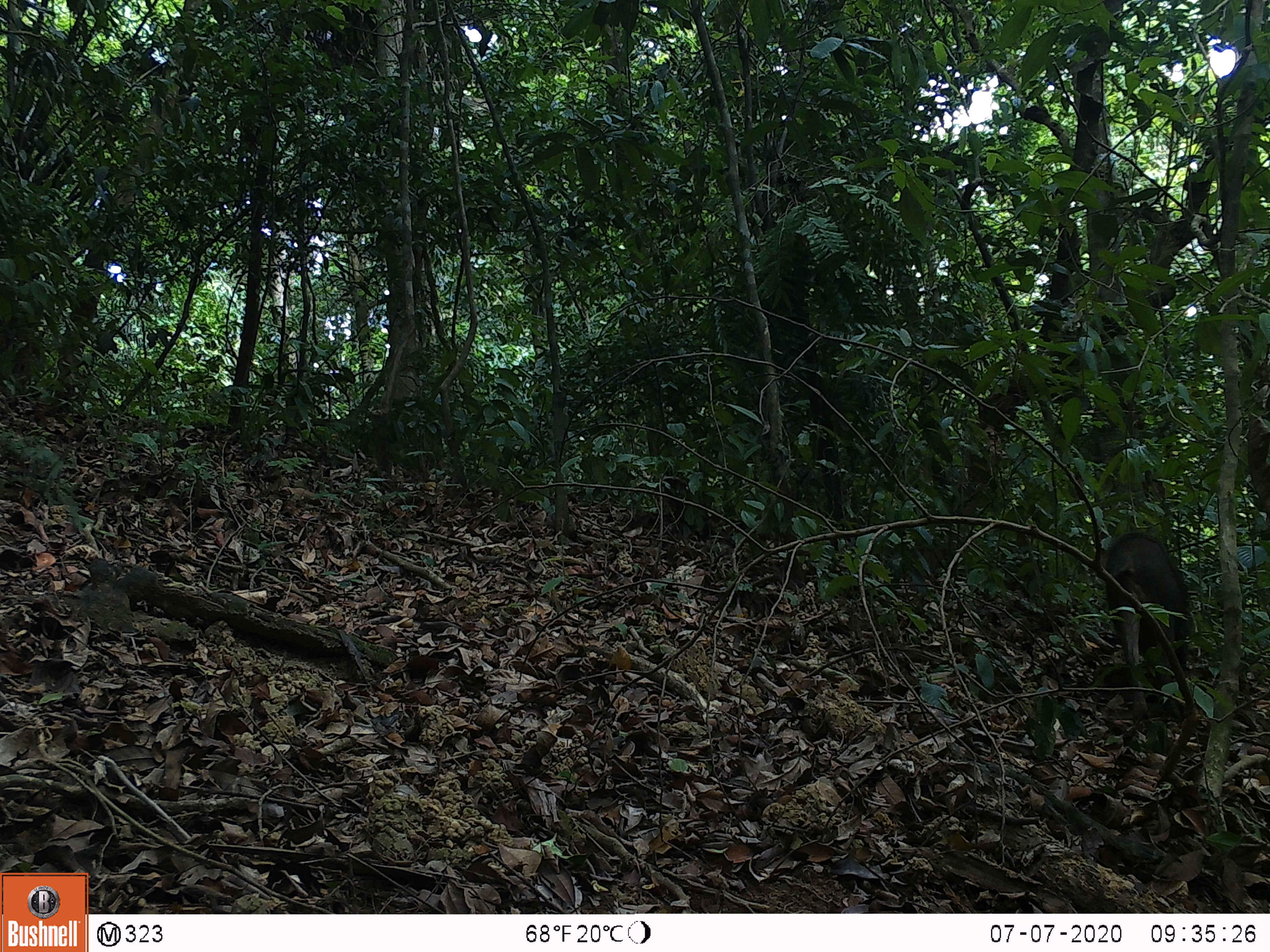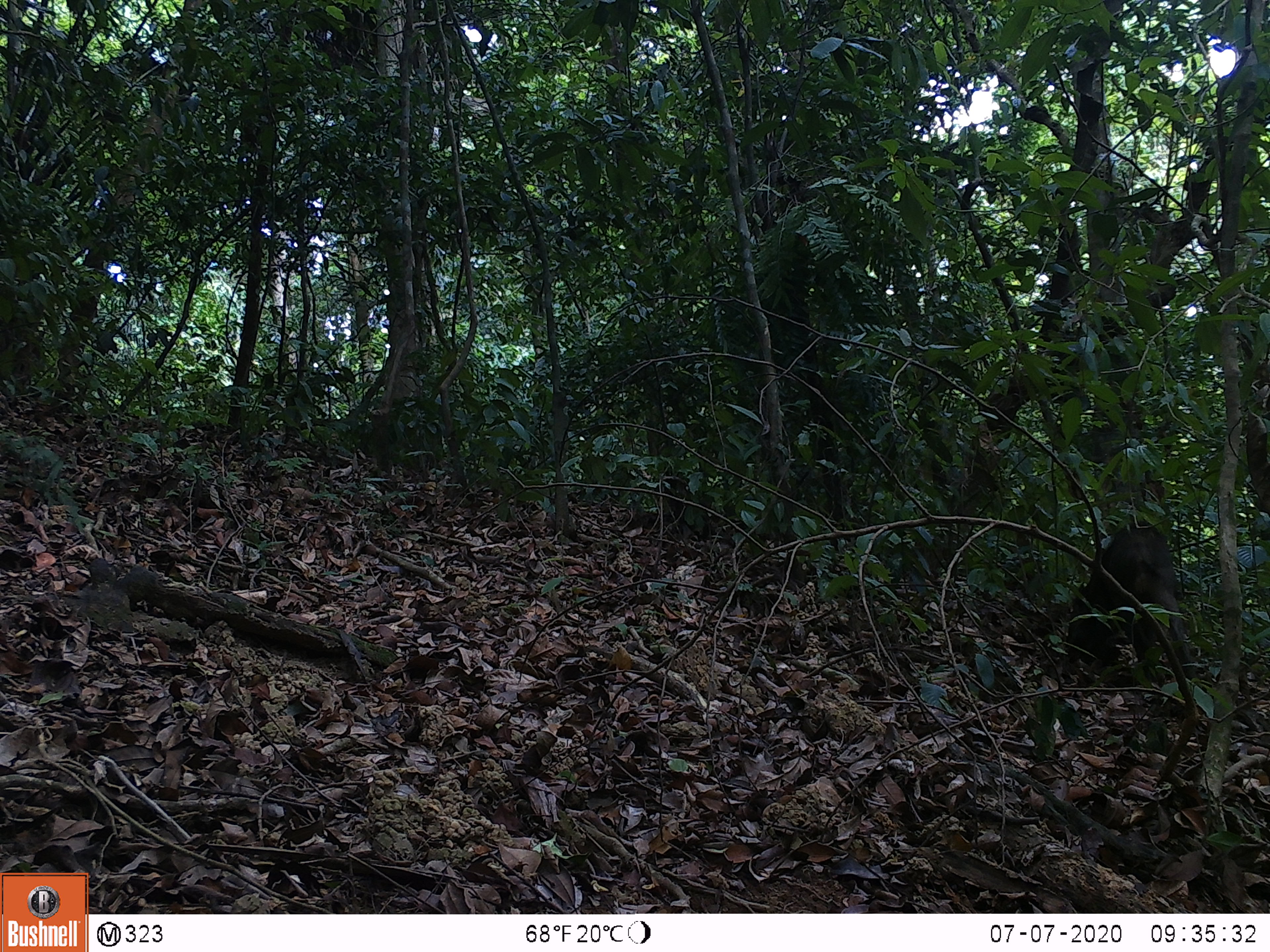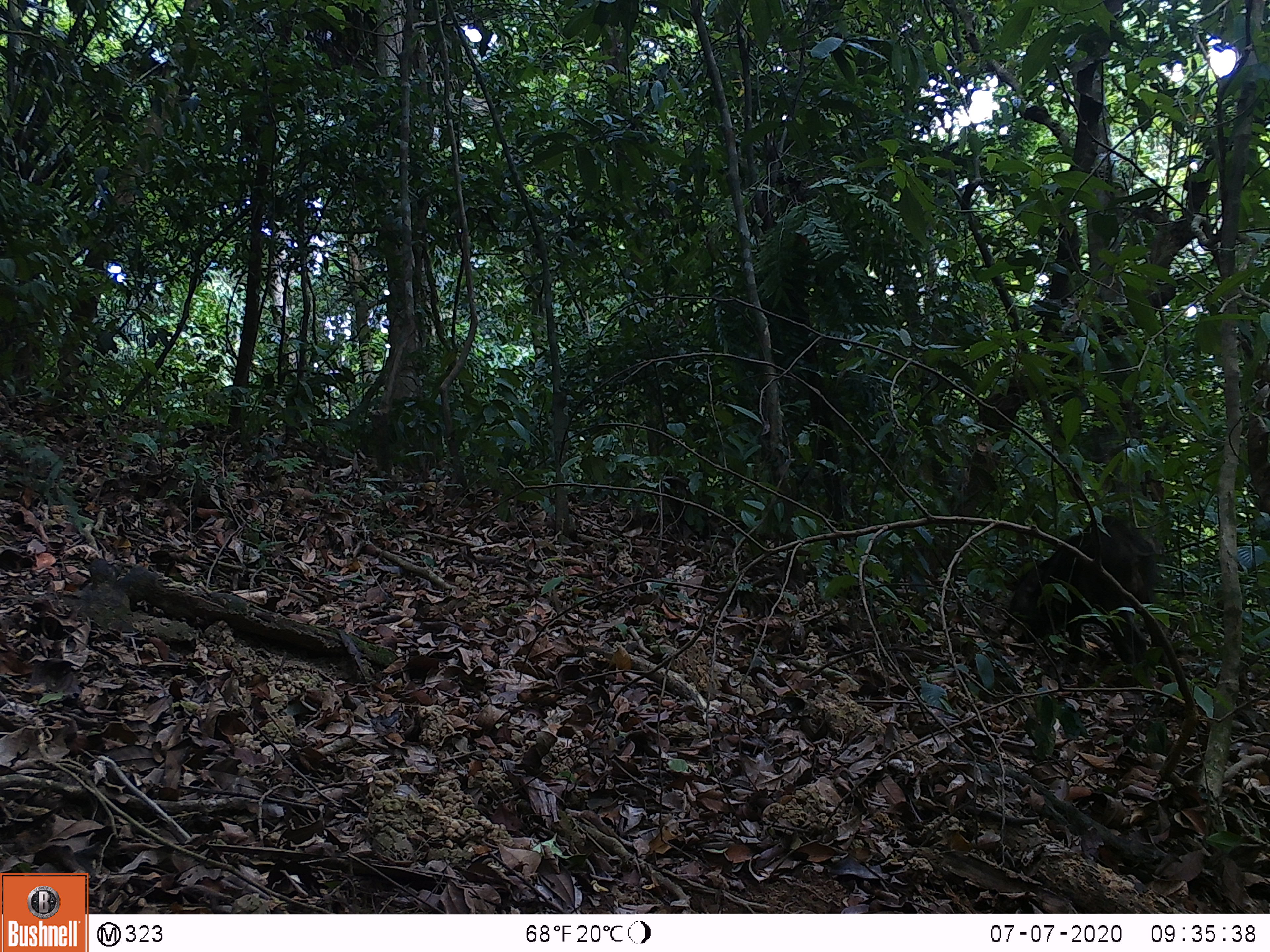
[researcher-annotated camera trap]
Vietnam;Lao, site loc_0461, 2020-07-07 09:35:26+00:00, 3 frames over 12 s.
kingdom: Animalia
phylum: Chordata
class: Mammalia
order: Artiodactyla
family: Suidae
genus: Sus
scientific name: Sus scrofa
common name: eurasian wild pig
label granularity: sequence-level